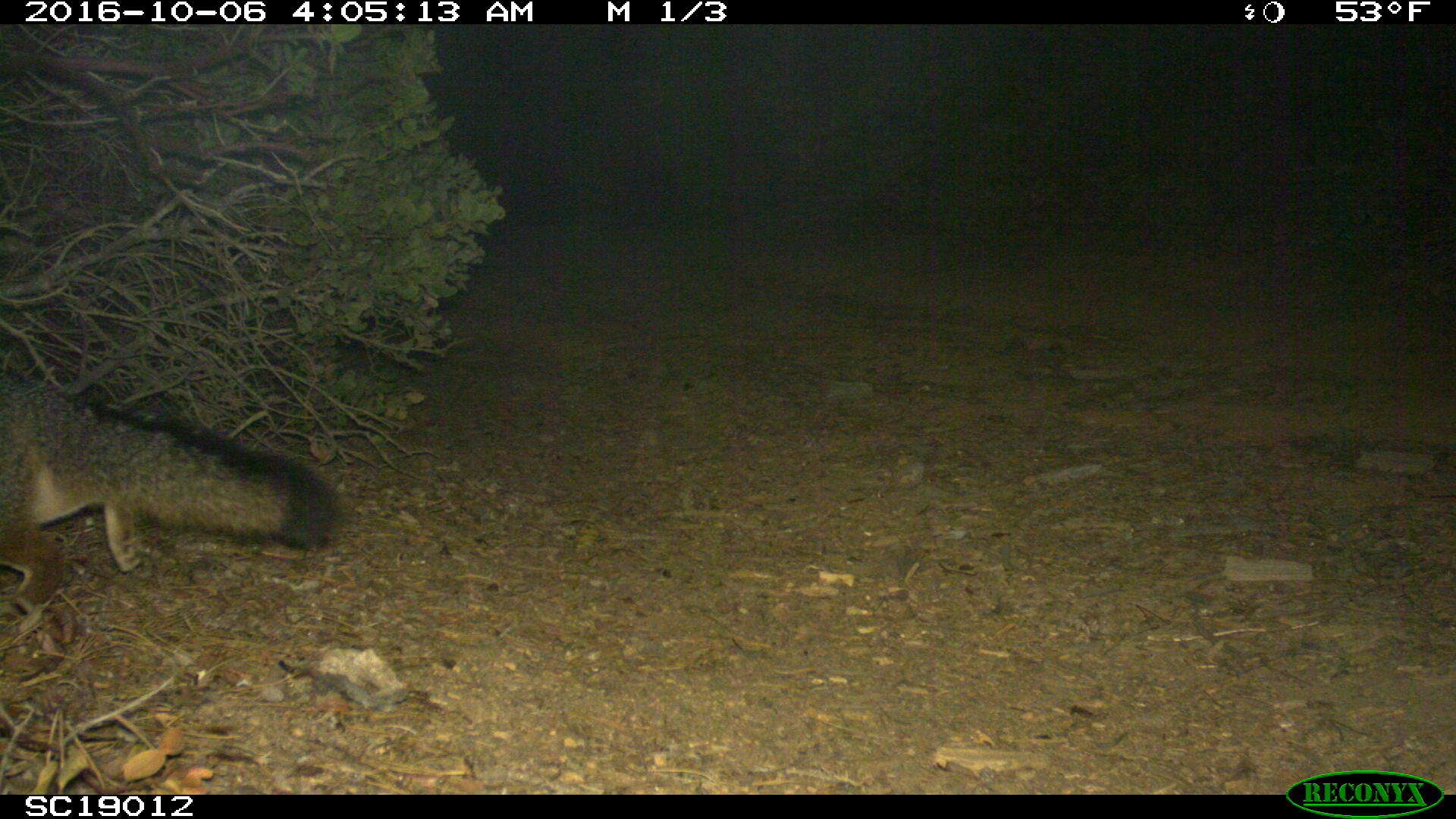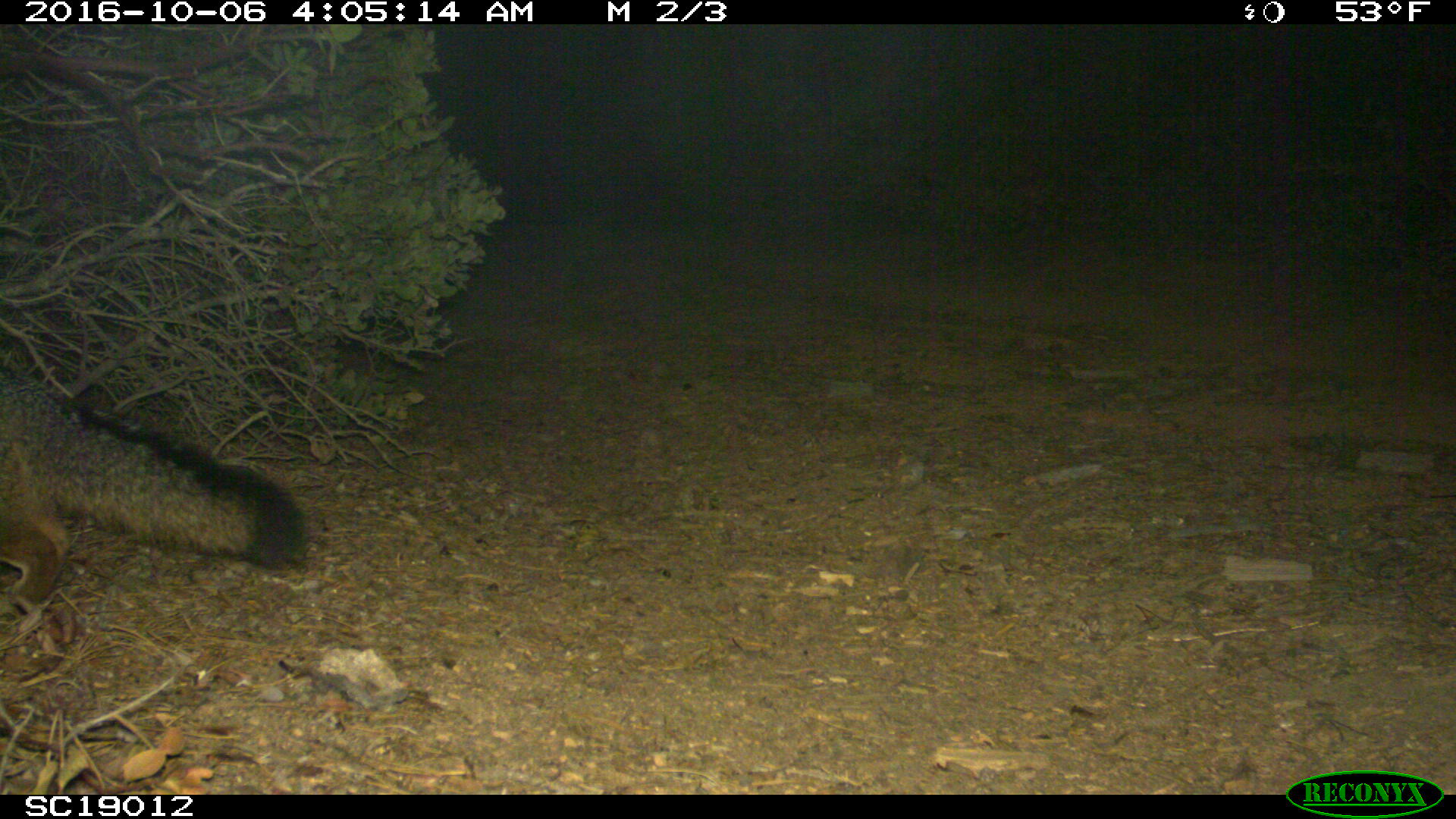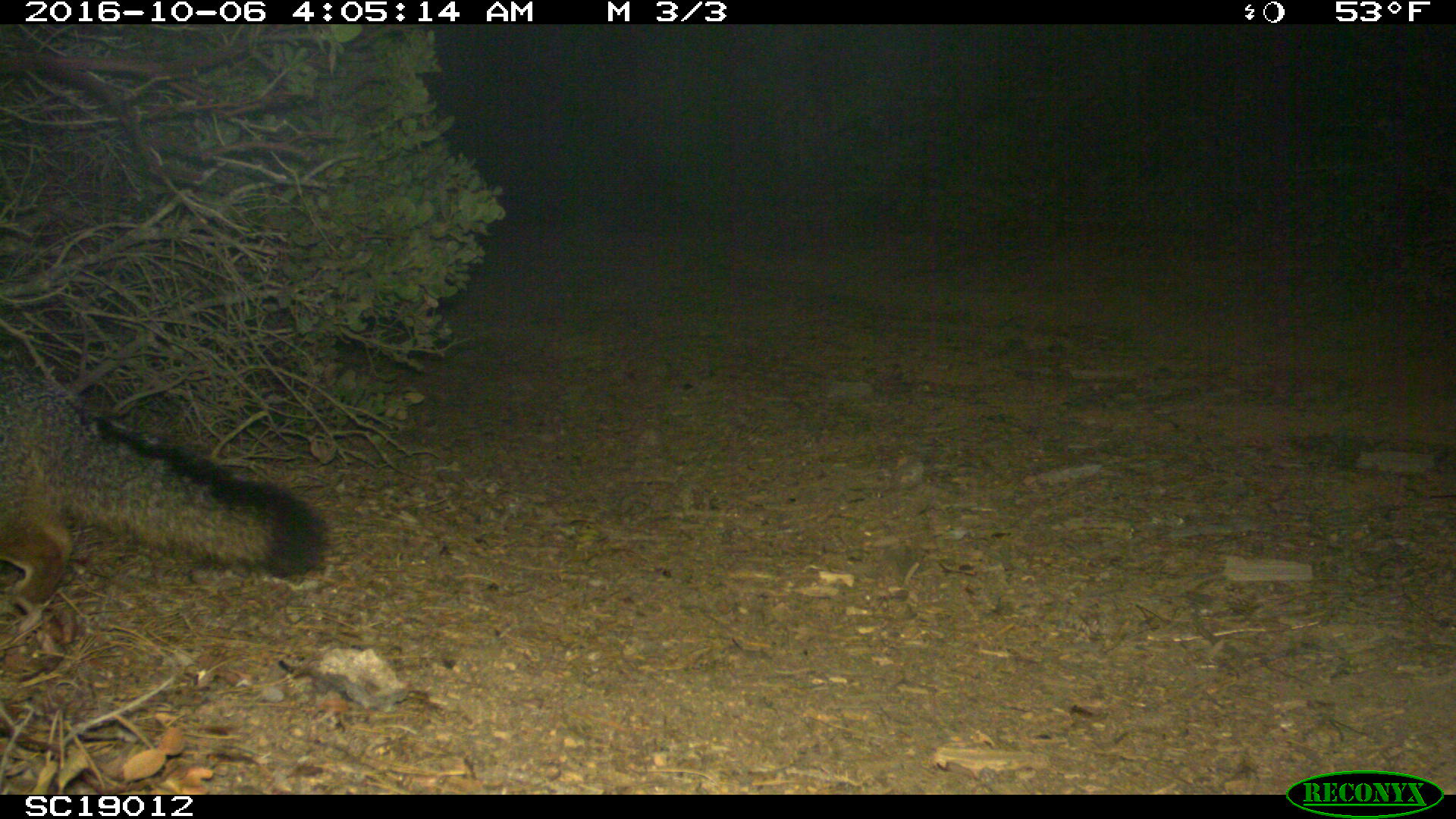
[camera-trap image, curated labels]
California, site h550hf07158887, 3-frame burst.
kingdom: Animalia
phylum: Chordata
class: Mammalia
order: Carnivora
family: Canidae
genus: Urocyon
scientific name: Urocyon littoralis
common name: island fox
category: fox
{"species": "fox (island fox) (Urocyon littoralis)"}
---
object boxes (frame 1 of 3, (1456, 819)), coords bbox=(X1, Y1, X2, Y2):
fox: bbox=(0, 369, 339, 616)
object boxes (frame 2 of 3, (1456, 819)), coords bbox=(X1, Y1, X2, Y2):
fox: bbox=(0, 363, 307, 614)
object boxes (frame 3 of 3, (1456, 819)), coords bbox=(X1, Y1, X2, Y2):
fox: bbox=(0, 359, 325, 610)